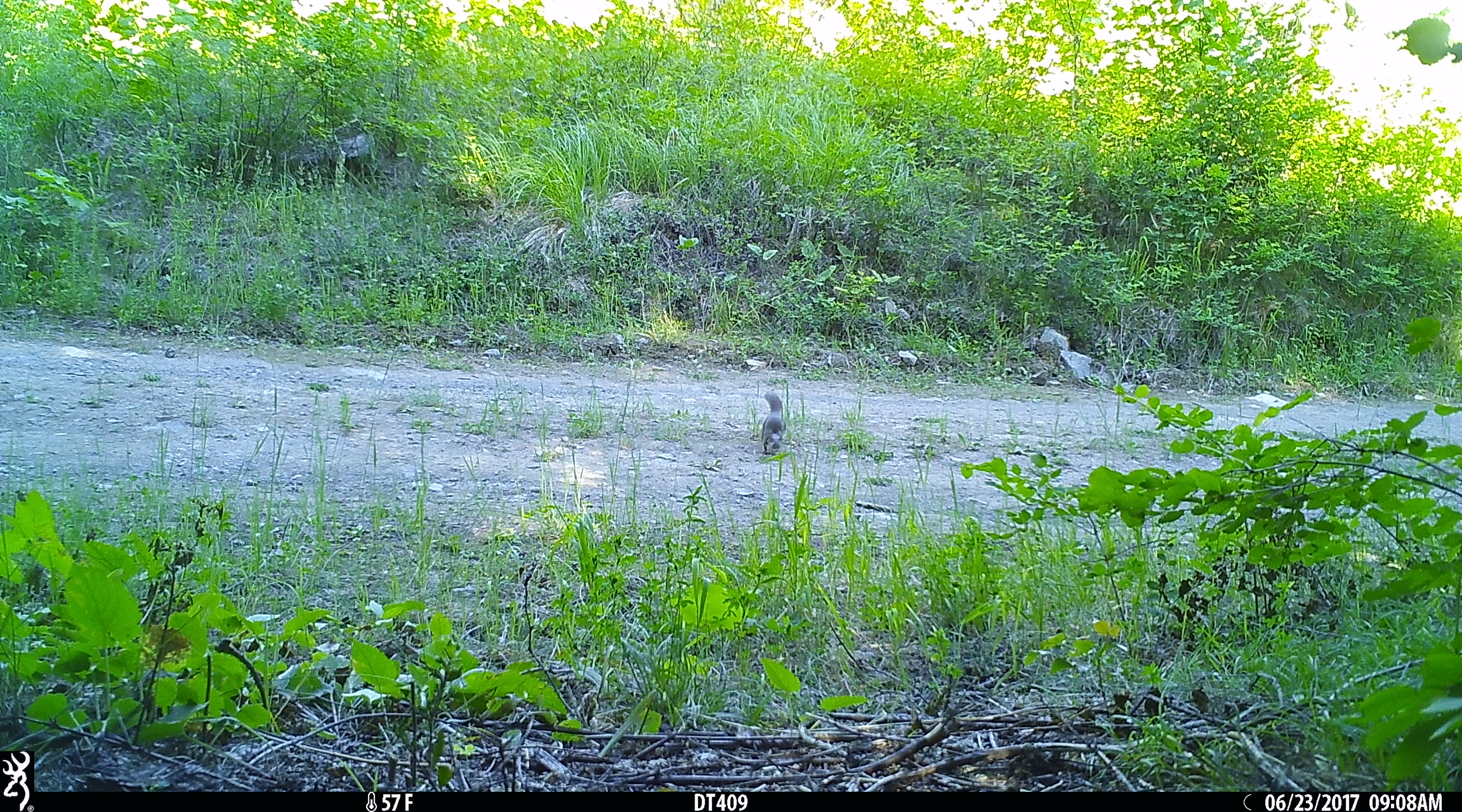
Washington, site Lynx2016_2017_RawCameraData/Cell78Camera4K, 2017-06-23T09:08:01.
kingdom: Animalia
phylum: Chordata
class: Mammalia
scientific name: Mammalia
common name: small mammal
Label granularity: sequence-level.